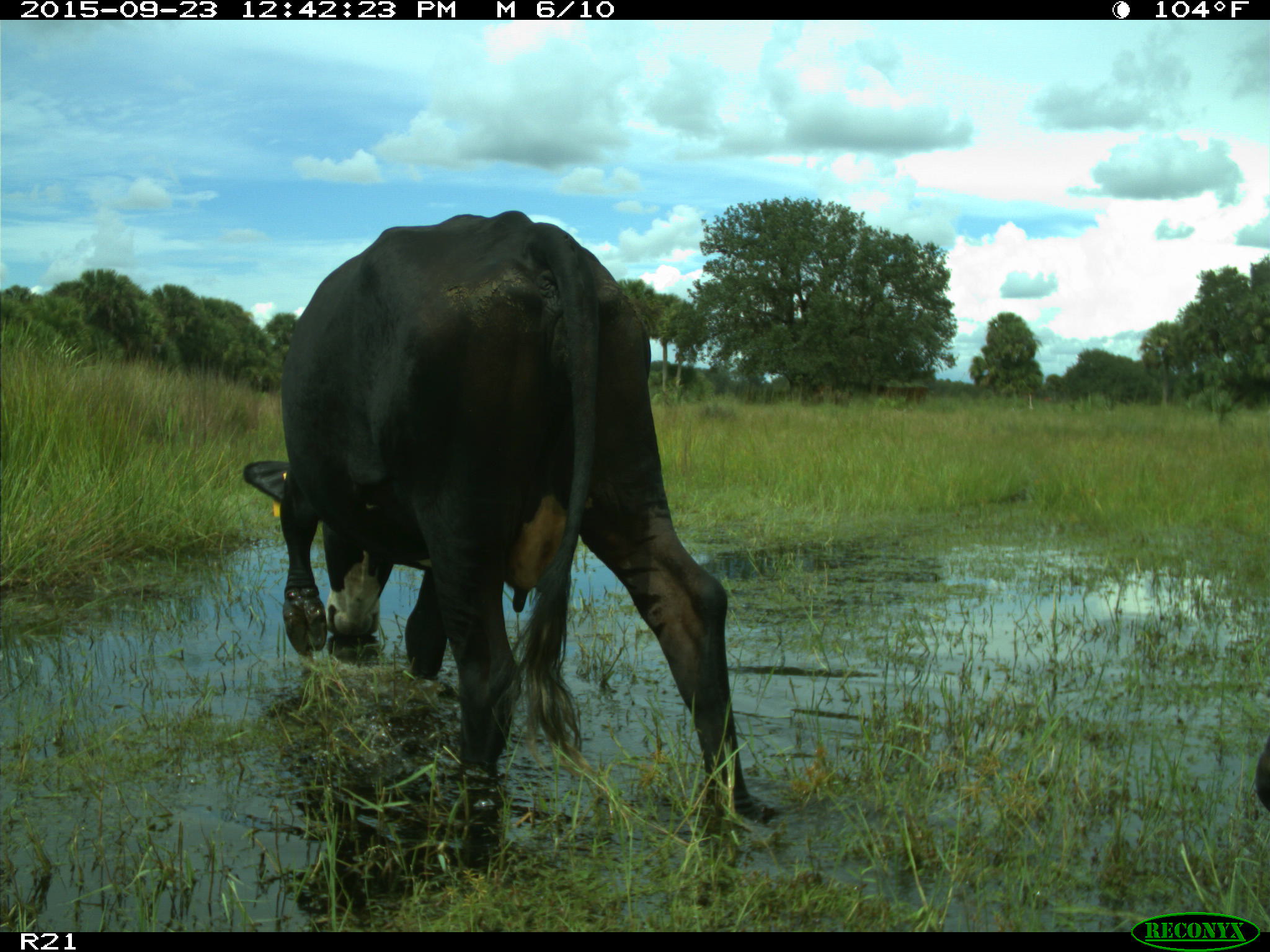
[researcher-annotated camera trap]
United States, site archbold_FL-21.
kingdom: Animalia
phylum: Chordata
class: Mammalia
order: Artiodactyla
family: Bovidae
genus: Bos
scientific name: Bos taurus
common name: domestic cow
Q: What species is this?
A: Bos taurus (domestic cow).